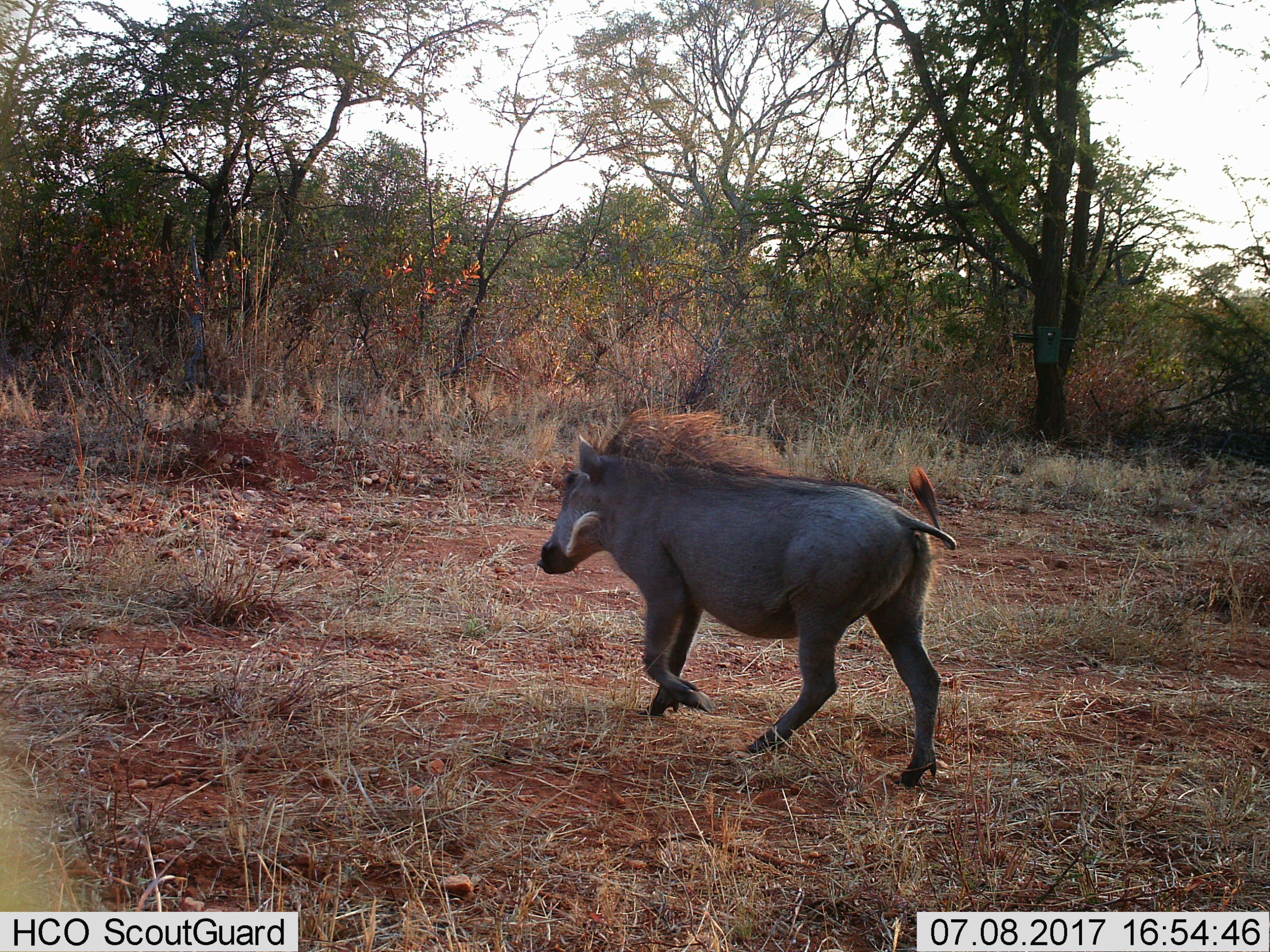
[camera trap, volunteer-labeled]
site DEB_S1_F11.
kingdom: Animalia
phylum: Chordata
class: Mammalia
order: Artiodactyla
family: Suidae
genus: Phacochoerus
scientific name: Phacochoerus africanus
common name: warthog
Warthog (Phacochoerus africanus), count 1. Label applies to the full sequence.